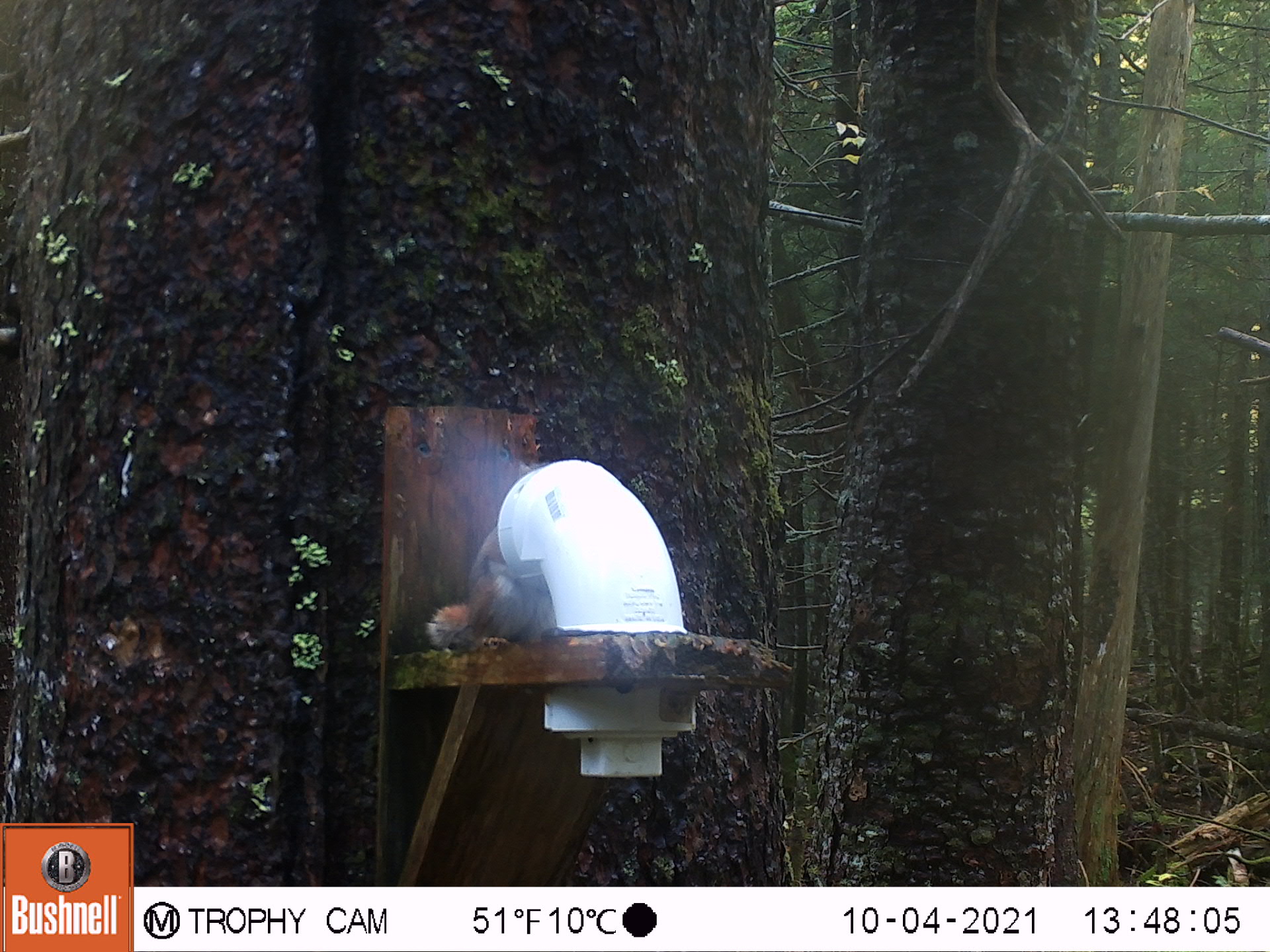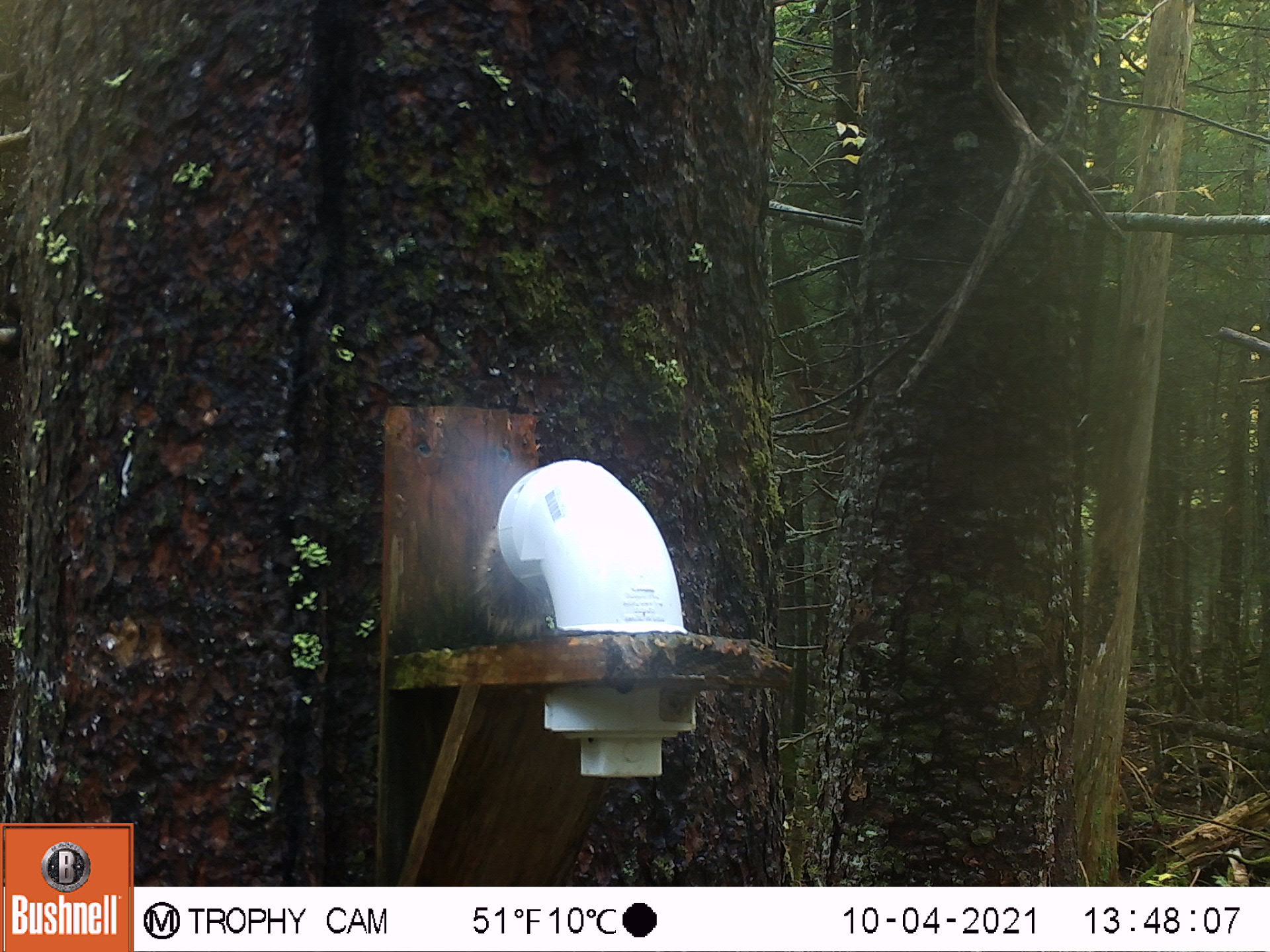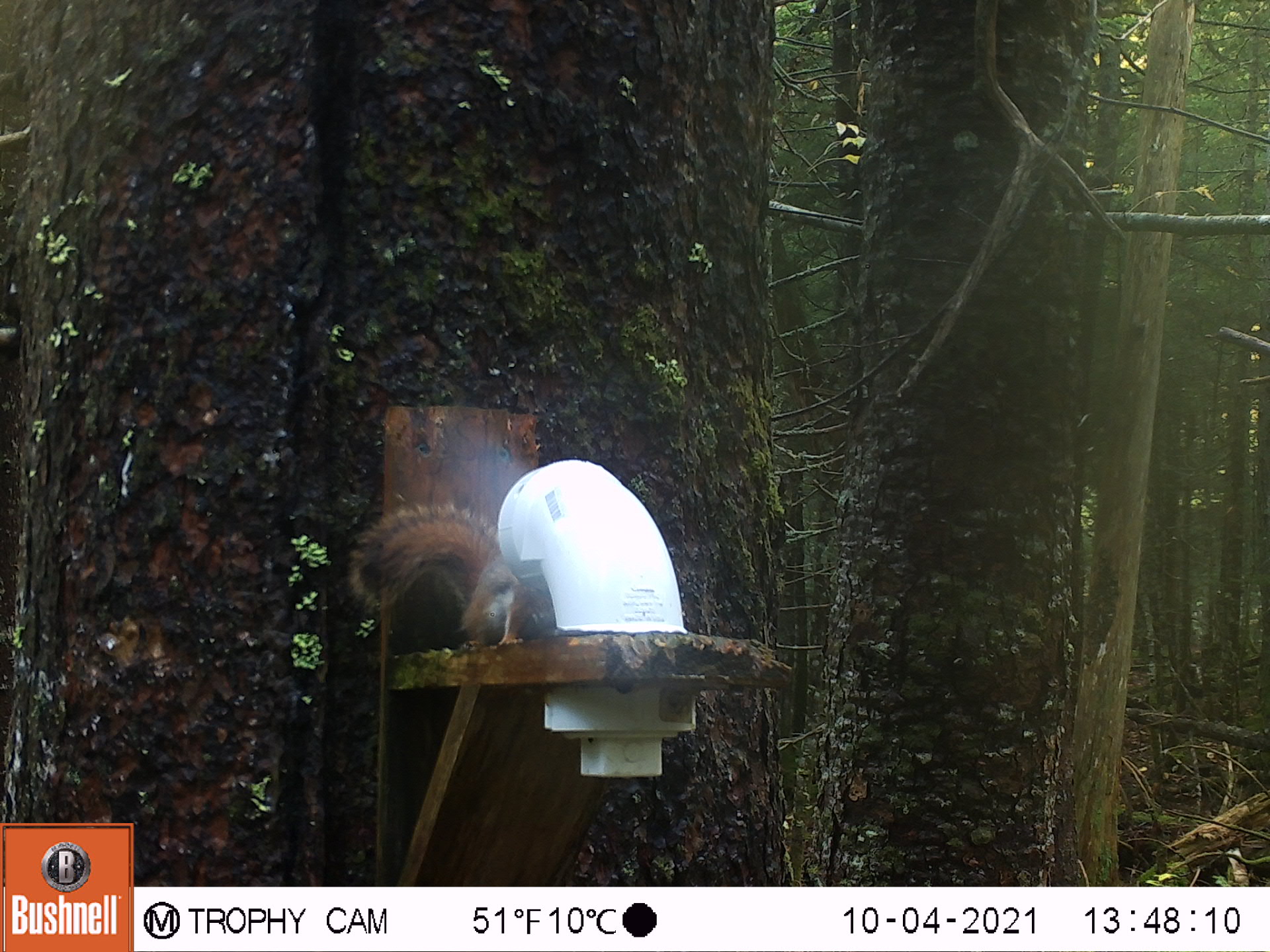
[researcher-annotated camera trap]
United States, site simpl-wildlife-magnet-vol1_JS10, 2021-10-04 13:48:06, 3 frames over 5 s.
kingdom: Animalia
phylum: Chordata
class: Mammalia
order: Rodentia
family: Sciuridae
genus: Tamiasciurus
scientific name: Tamiasciurus hudsonicus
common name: red squirrel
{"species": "red squirrel (Tamiasciurus hudsonicus)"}